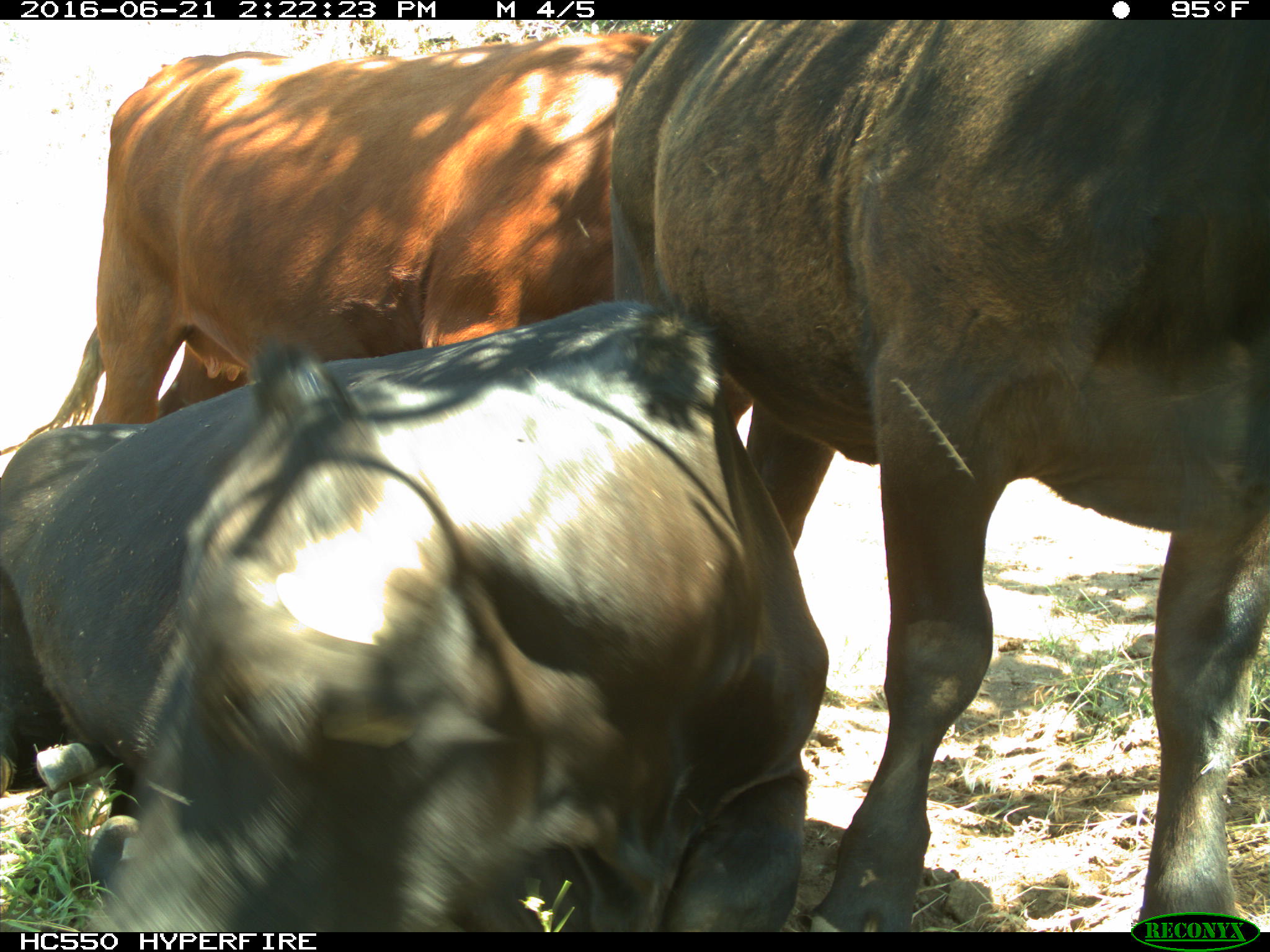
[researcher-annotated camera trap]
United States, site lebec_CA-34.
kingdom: Animalia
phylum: Chordata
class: Mammalia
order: Artiodactyla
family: Bovidae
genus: Bos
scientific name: Bos taurus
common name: domestic cow